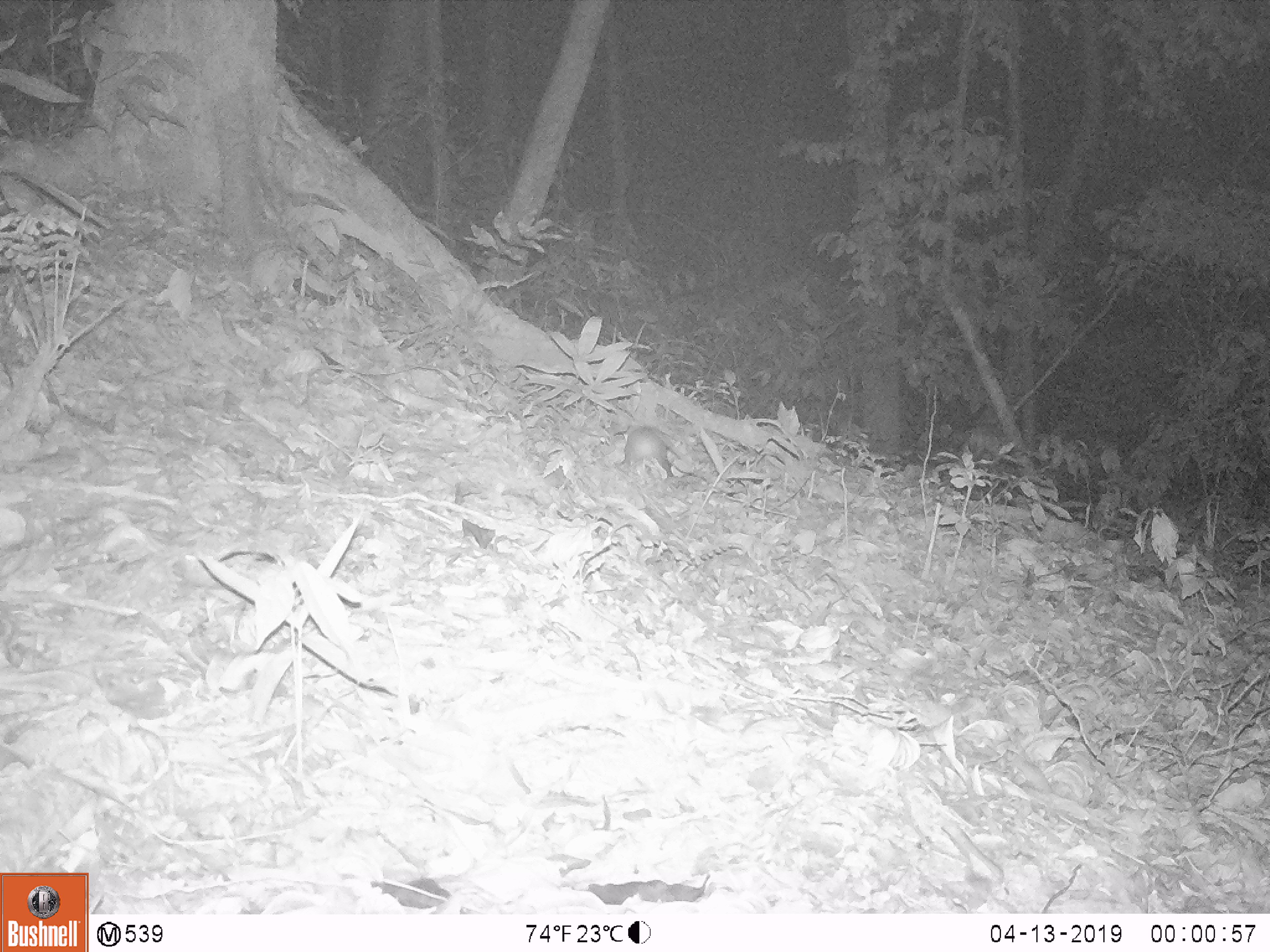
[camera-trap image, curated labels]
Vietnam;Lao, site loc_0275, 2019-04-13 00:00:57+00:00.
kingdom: Animalia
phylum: Chordata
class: Mammalia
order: Rodentia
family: Muridae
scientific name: Muridae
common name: old-world mice and rats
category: unidentified murid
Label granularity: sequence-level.